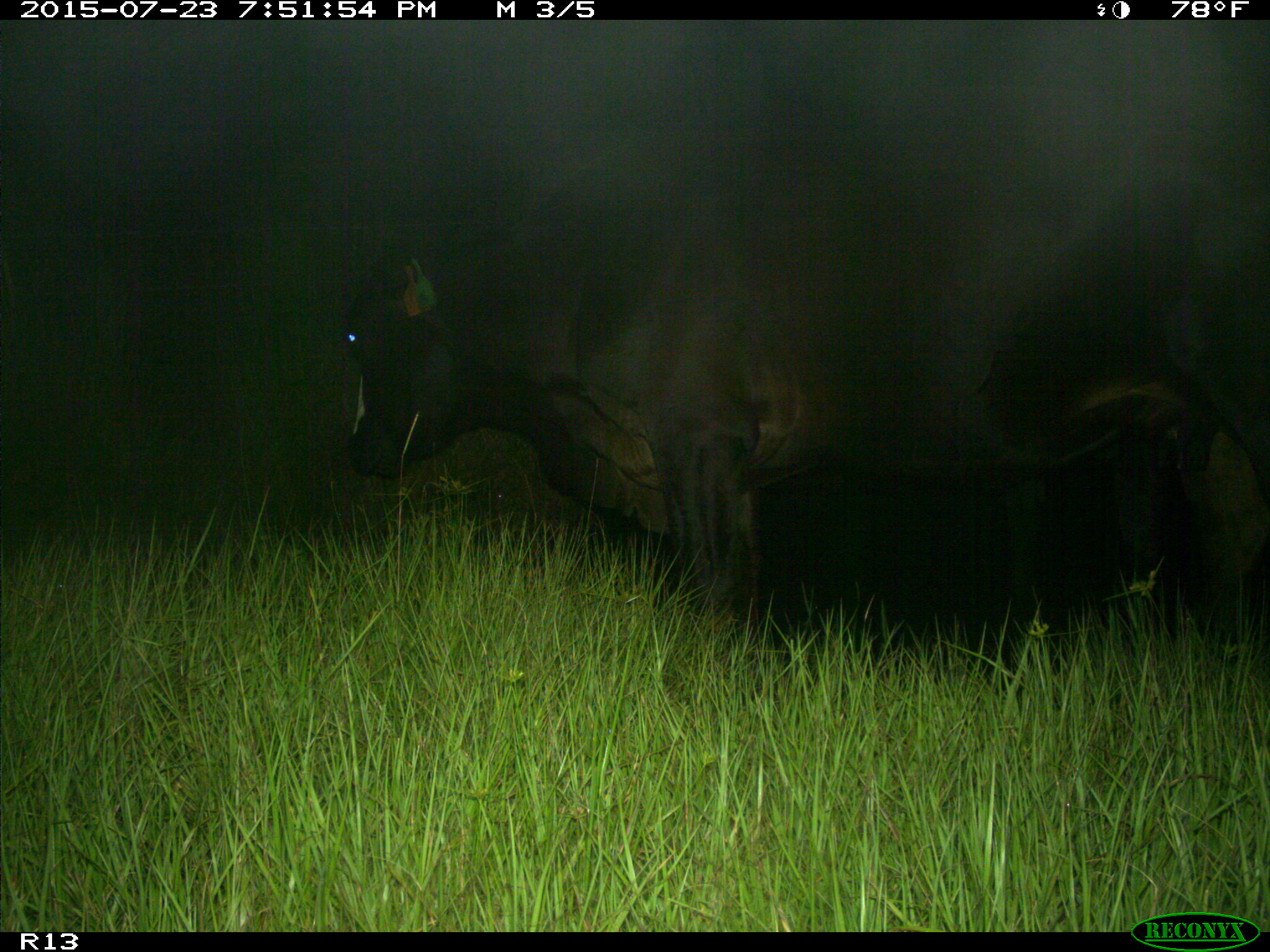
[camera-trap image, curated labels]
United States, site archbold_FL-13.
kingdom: Animalia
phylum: Chordata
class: Mammalia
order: Artiodactyla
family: Bovidae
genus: Bos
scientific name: Bos taurus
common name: domestic cow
Bos taurus (domestic cow).